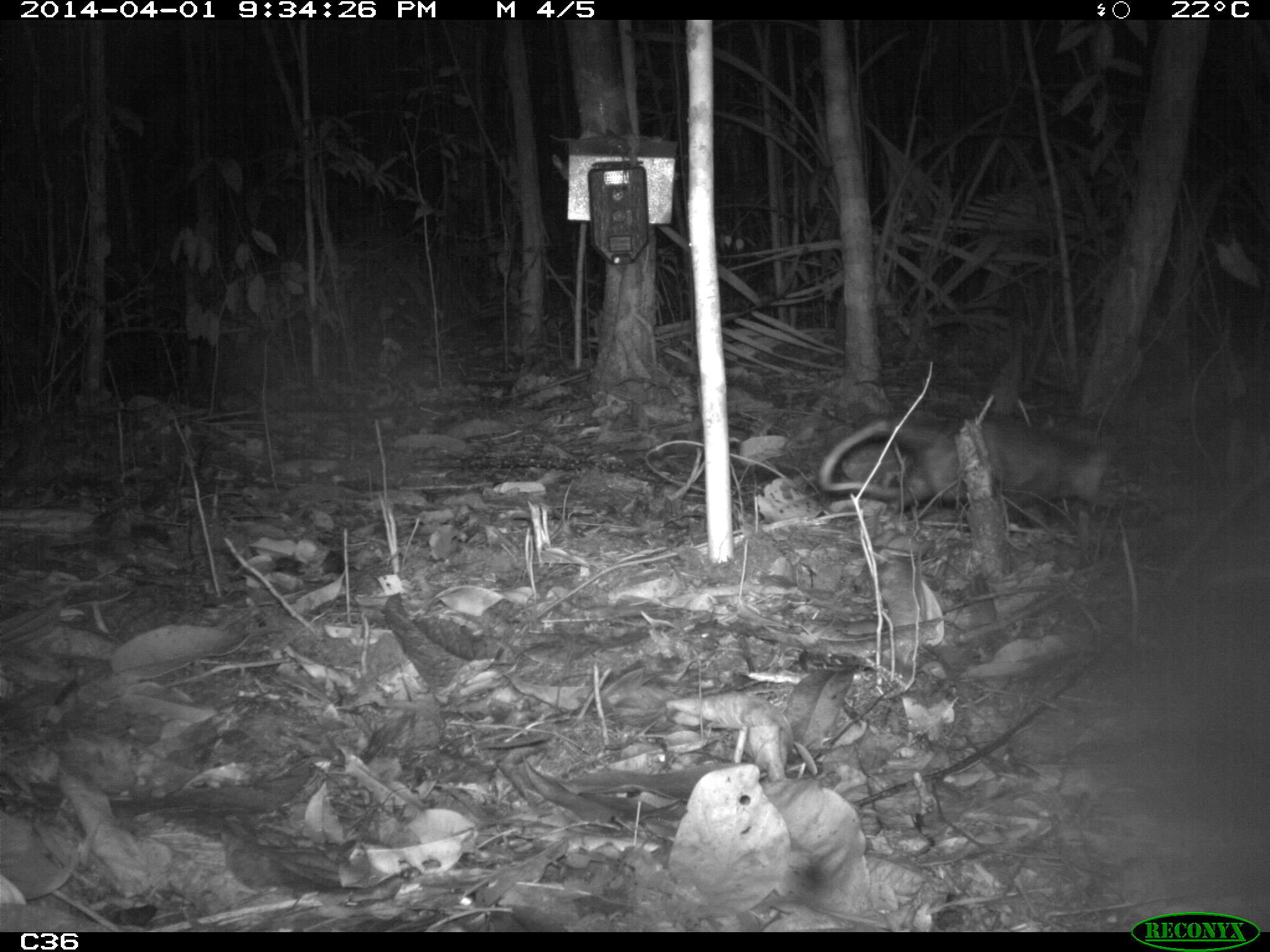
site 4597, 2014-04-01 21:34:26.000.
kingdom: Animalia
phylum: Chordata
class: Mammalia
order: Didelphimorphia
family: Didelphidae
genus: Didelphis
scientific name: Didelphis imperfecta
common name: guianan white-eared opossum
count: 1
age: adult